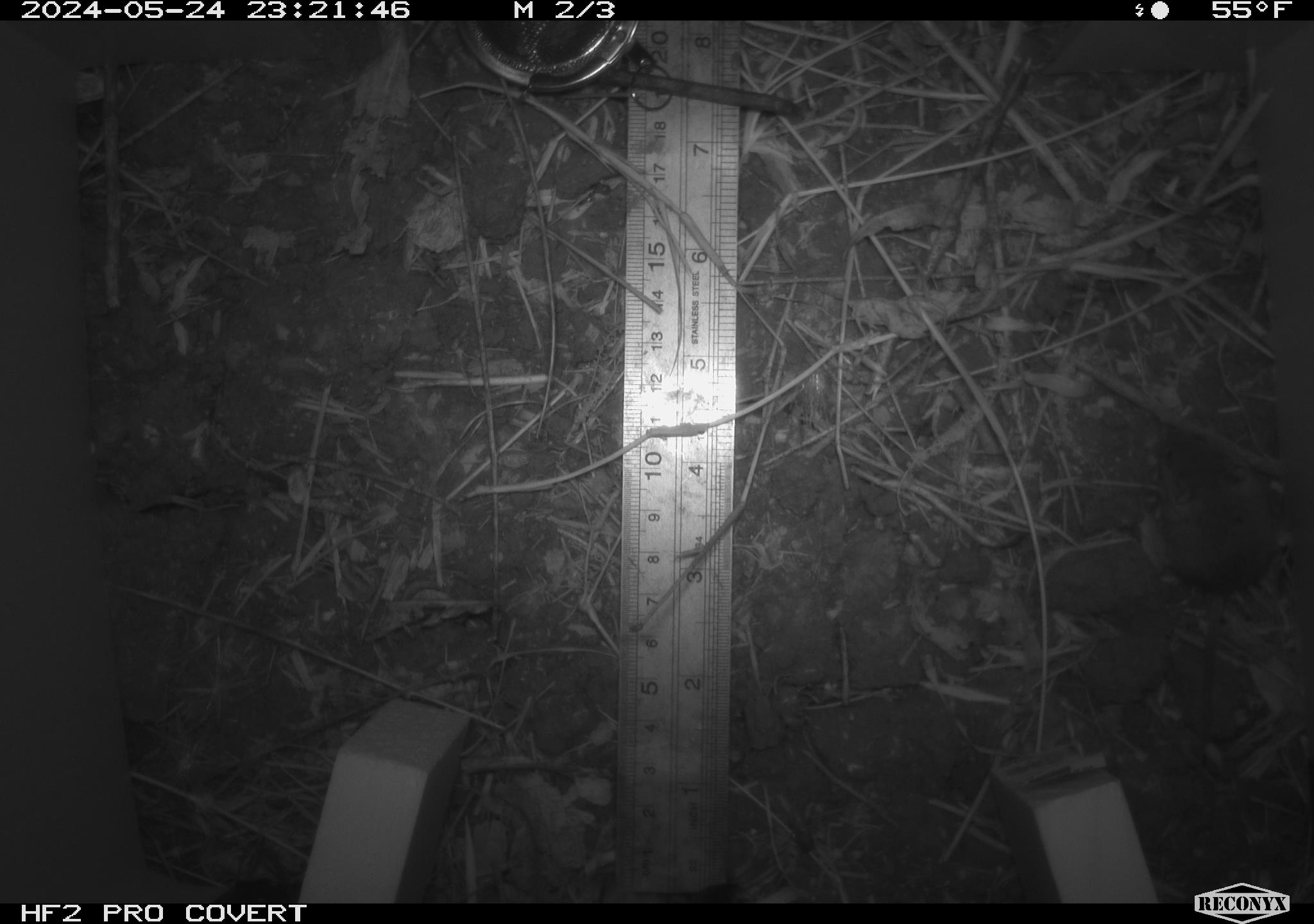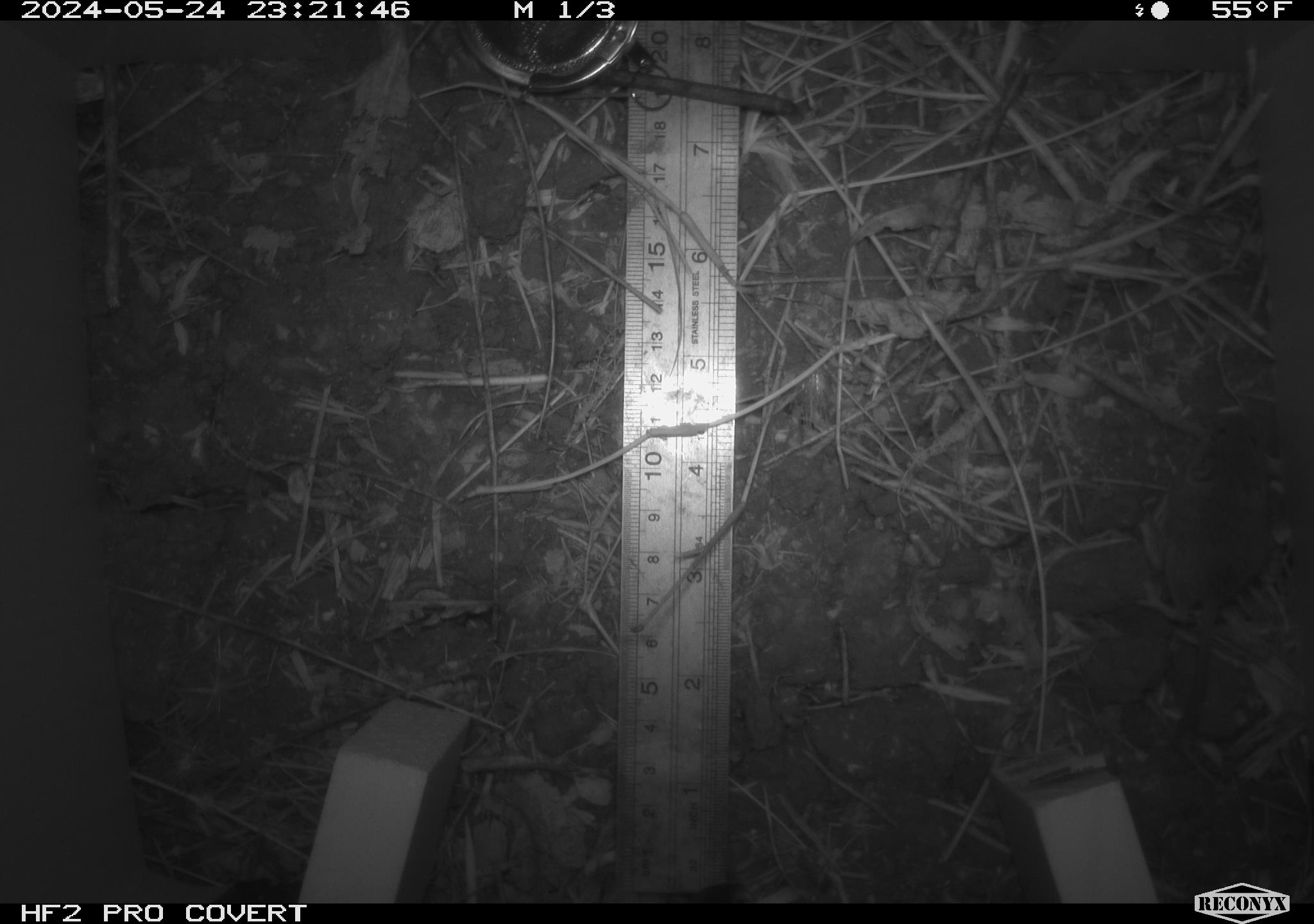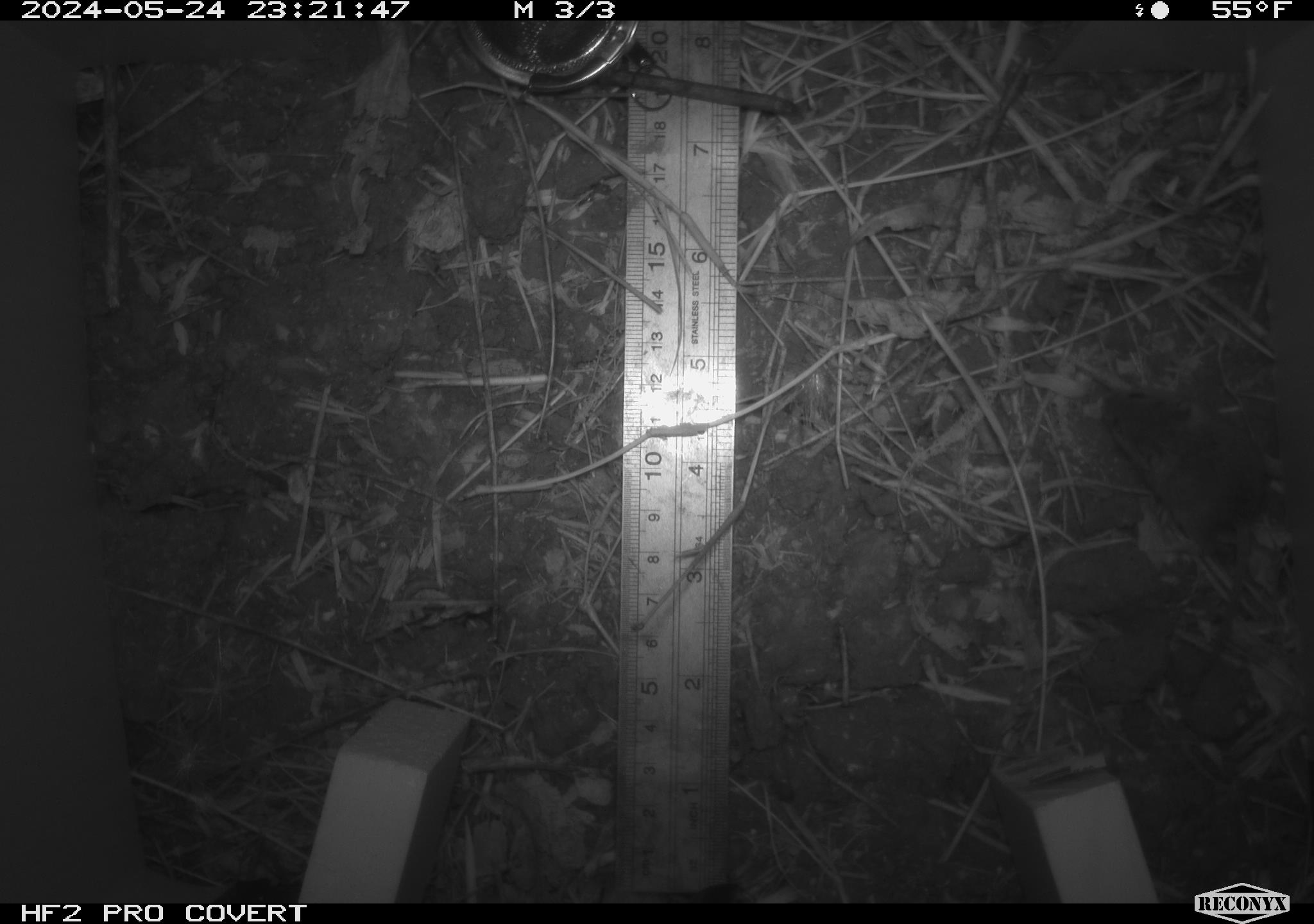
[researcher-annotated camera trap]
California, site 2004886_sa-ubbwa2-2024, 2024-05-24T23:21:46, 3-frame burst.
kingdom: Animalia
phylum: Chordata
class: Mammalia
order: Rodentia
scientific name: Rodentia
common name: mouse species